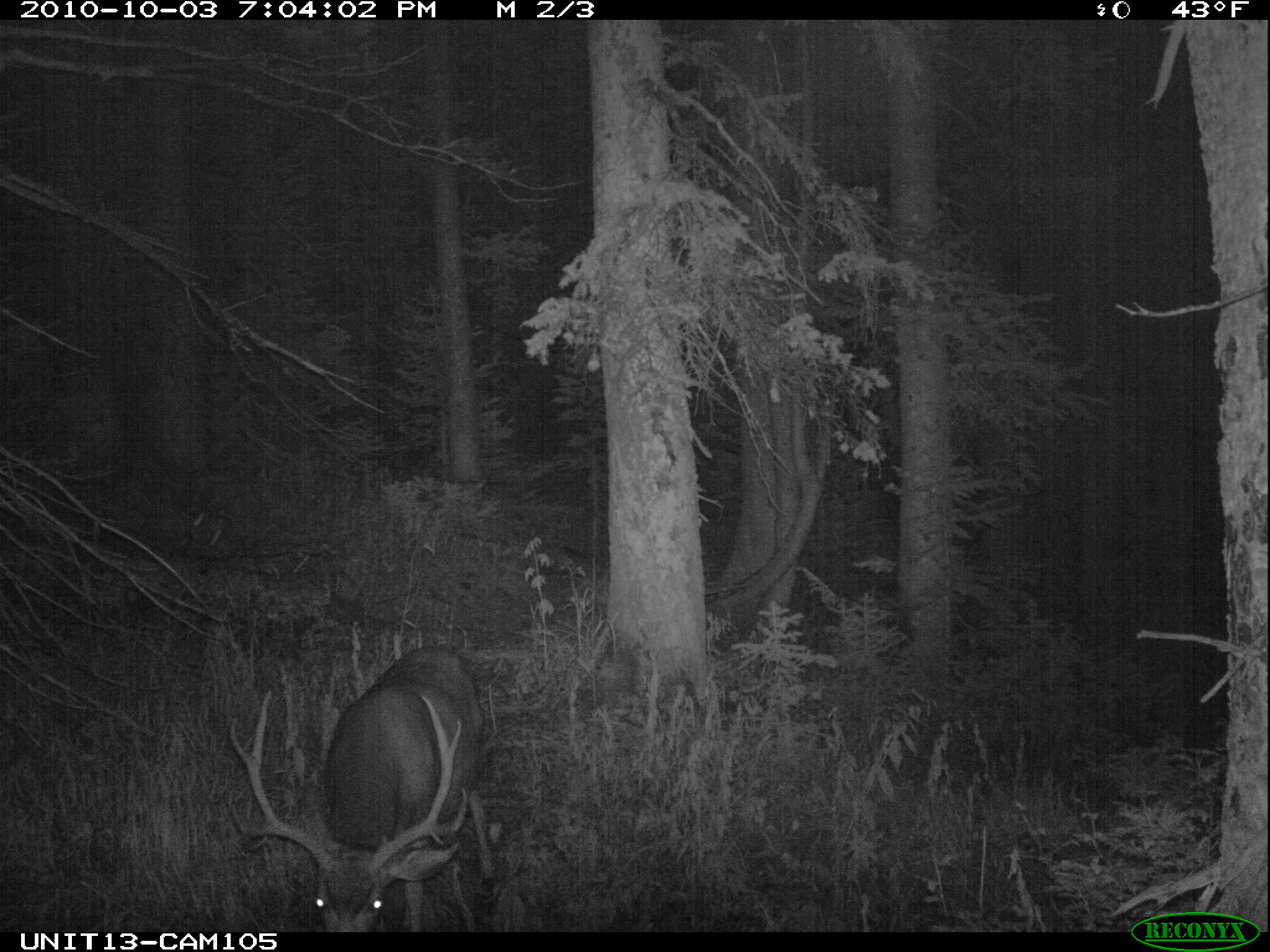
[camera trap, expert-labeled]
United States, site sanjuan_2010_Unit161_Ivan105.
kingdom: Animalia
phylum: Chordata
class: Mammalia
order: Artiodactyla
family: Cervidae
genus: Odocoileus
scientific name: Odocoileus hemionus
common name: mule deer